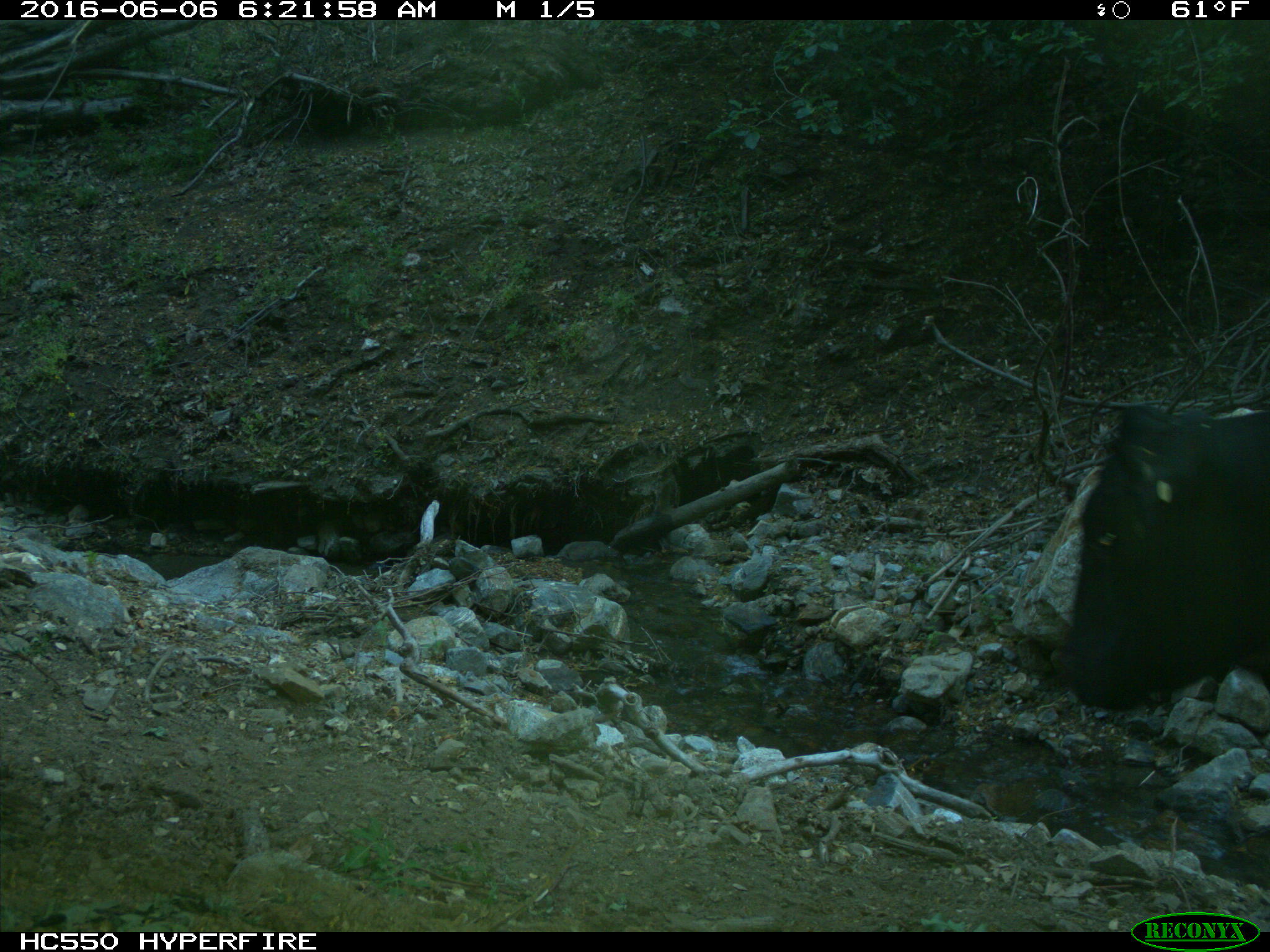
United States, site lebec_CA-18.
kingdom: Animalia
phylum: Chordata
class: Mammalia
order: Artiodactyla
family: Bovidae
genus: Bos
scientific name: Bos taurus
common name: domestic cow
Bos taurus (domestic cow).